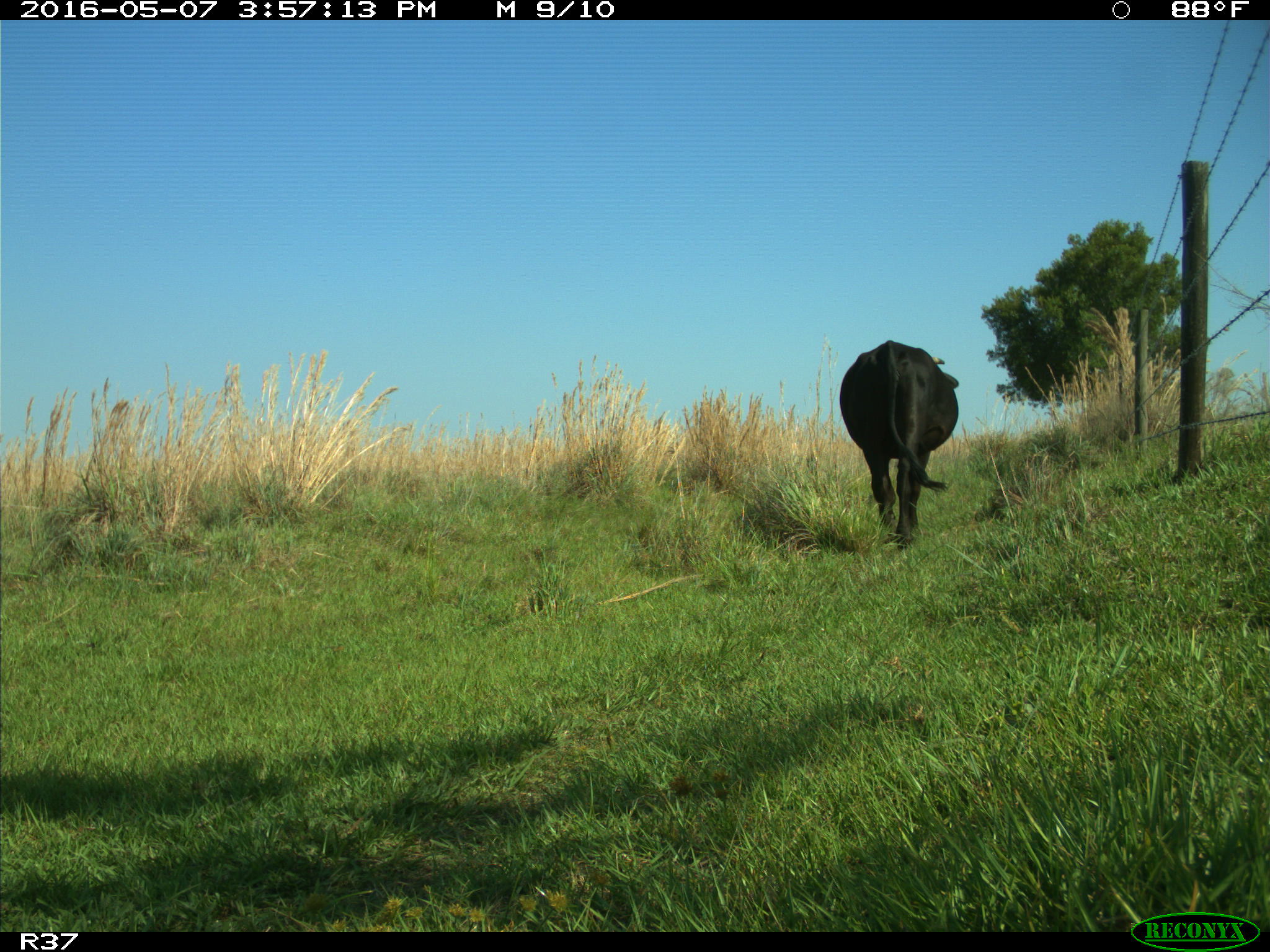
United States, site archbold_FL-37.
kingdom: Animalia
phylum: Chordata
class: Mammalia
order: Artiodactyla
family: Bovidae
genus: Bos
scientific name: Bos taurus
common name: domestic cow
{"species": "Bos taurus (domestic cow)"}